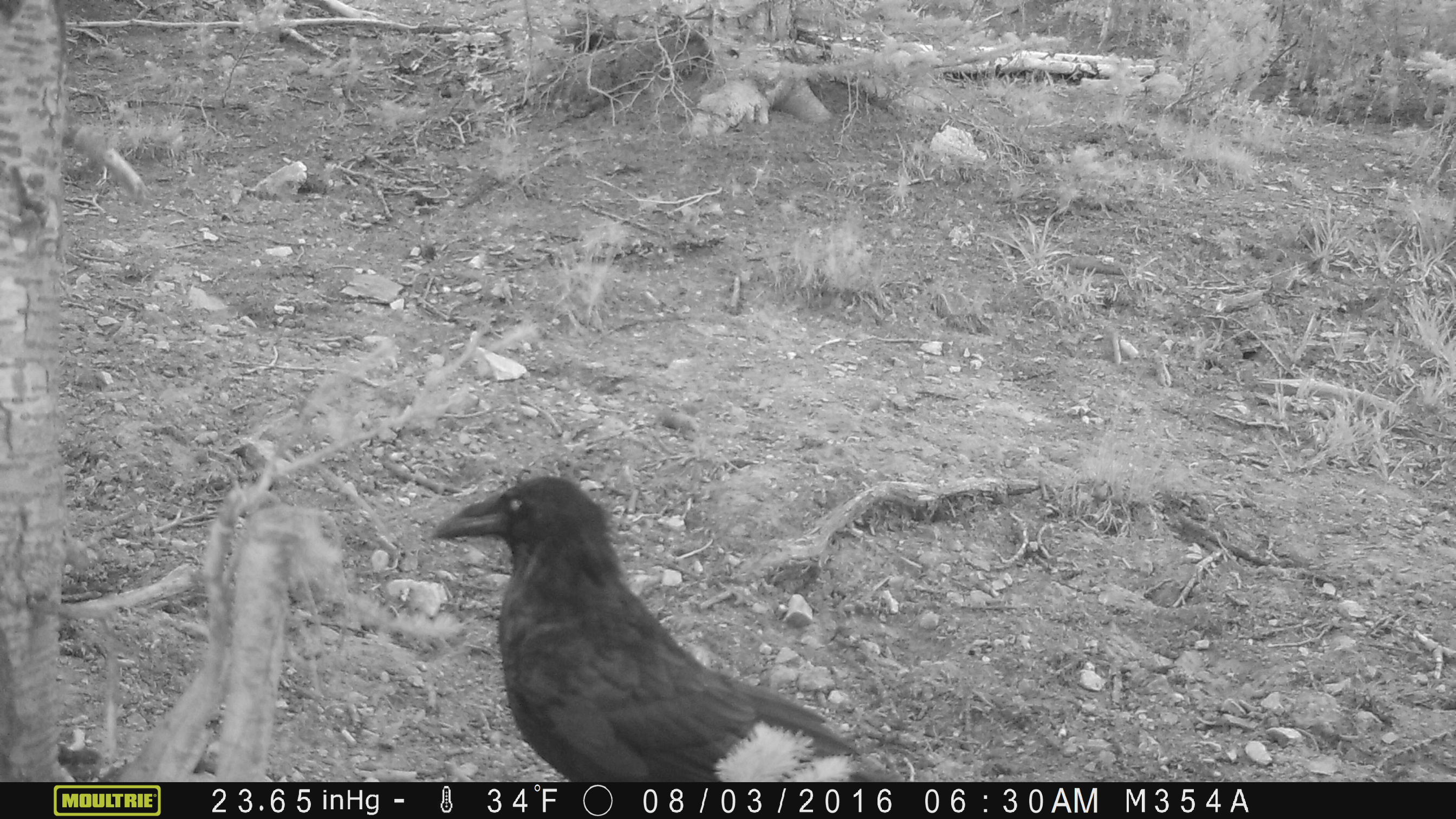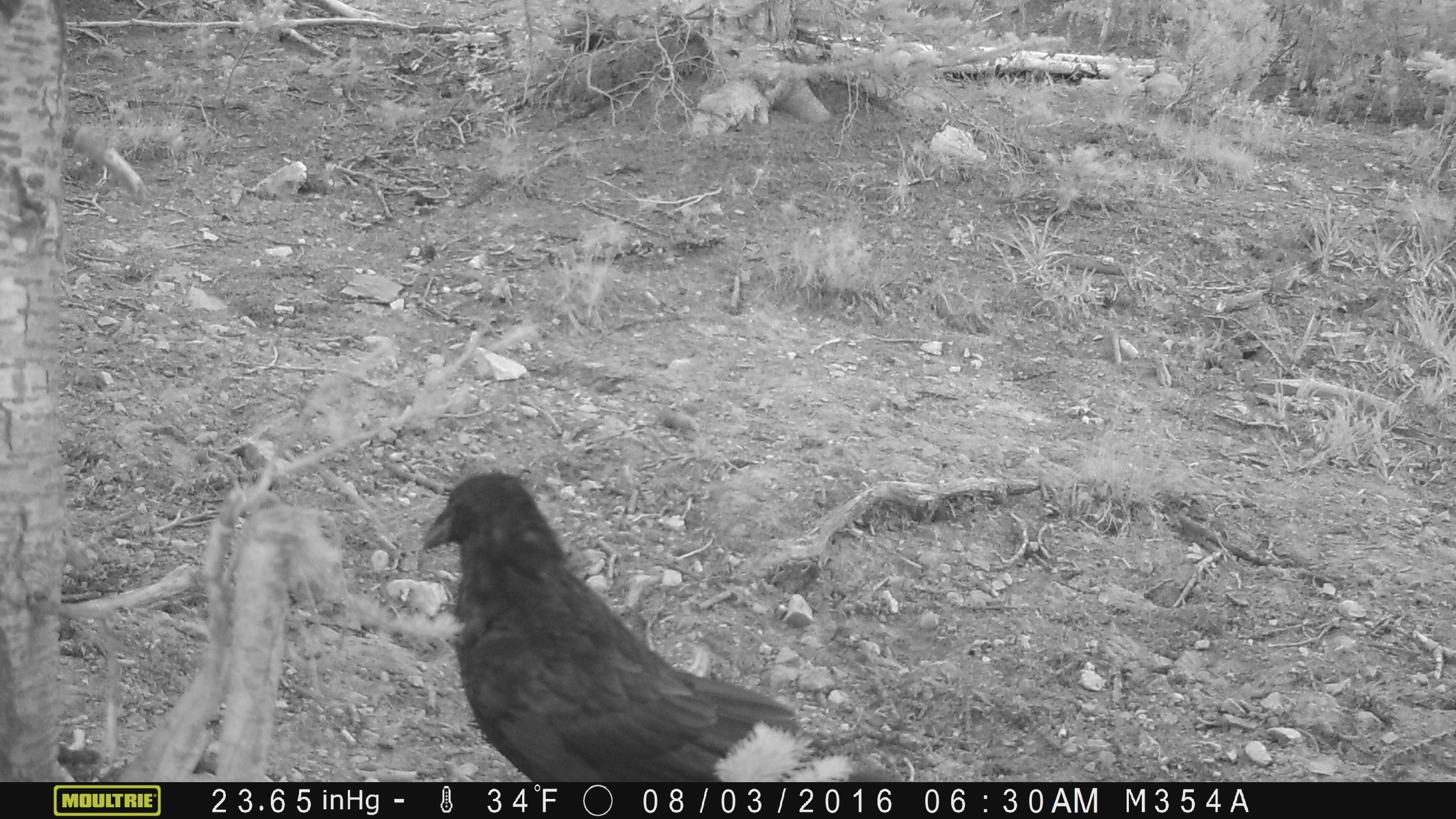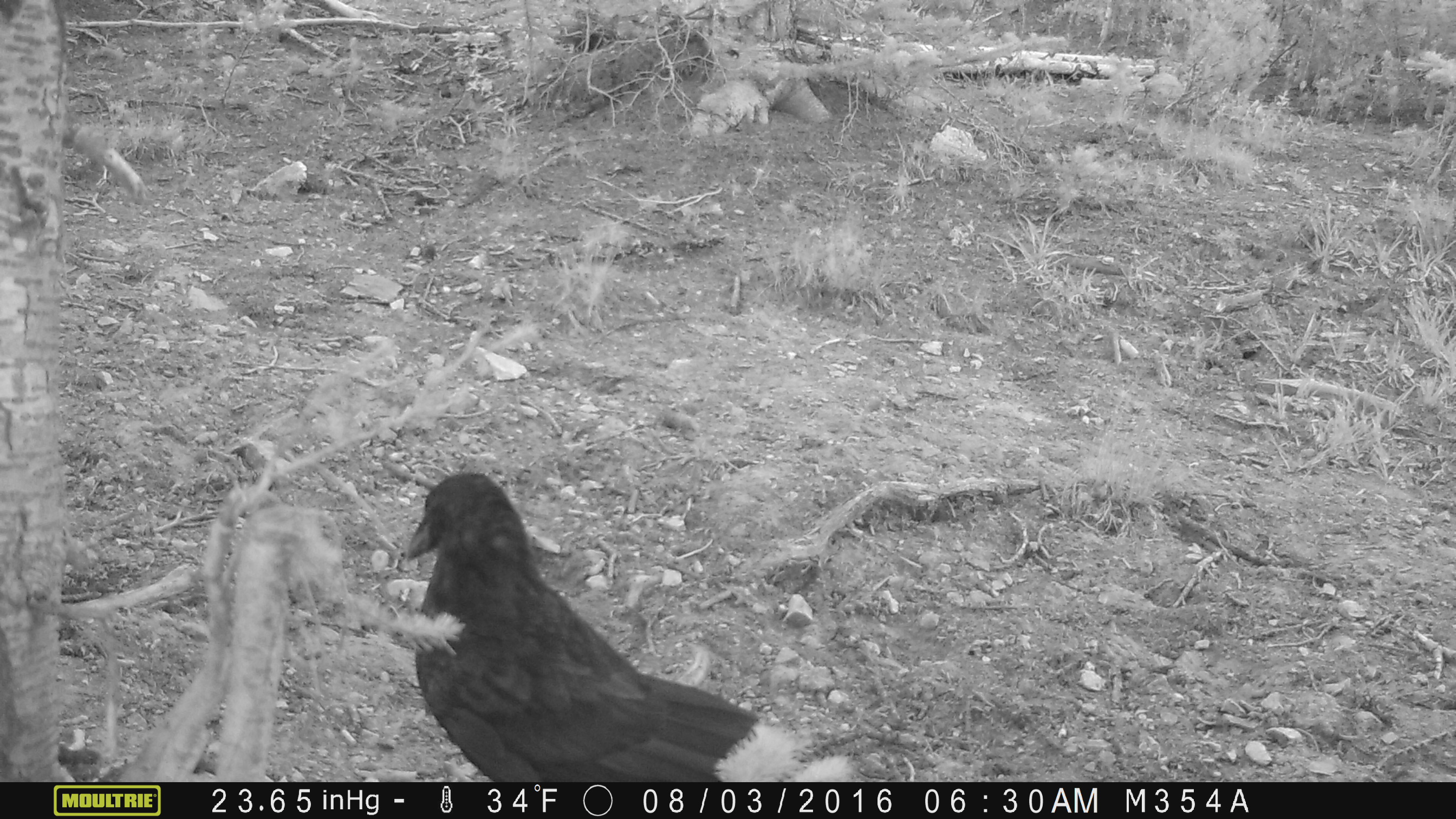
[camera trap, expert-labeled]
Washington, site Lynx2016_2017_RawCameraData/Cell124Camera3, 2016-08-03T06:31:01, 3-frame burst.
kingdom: Animalia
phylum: Chordata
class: Aves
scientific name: Aves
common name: birds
Aves (birds). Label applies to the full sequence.